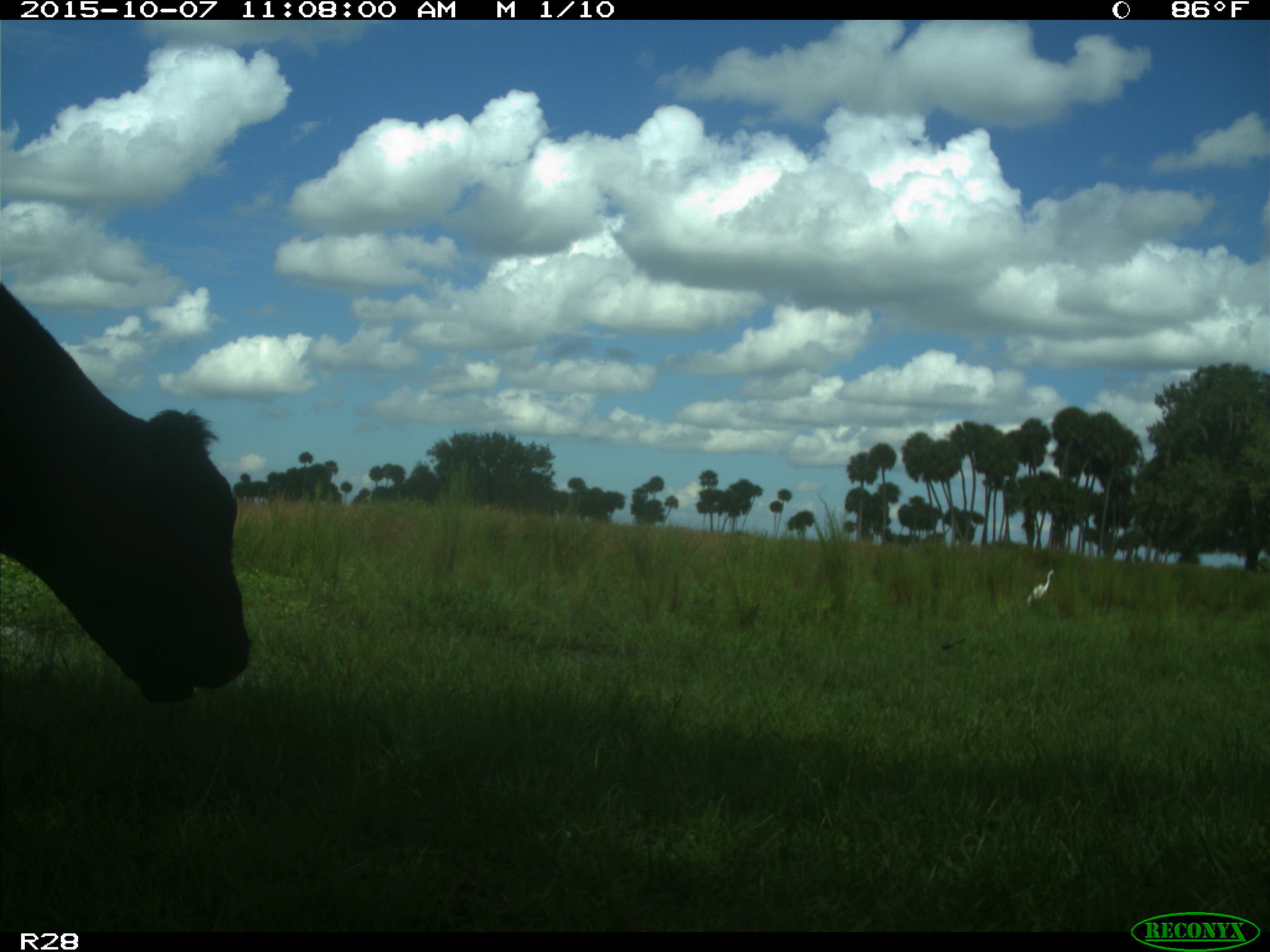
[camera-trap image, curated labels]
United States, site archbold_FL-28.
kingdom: Animalia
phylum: Chordata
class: Mammalia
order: Artiodactyla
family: Bovidae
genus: Bos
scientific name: Bos taurus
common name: domestic cow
Bos taurus (domestic cow).